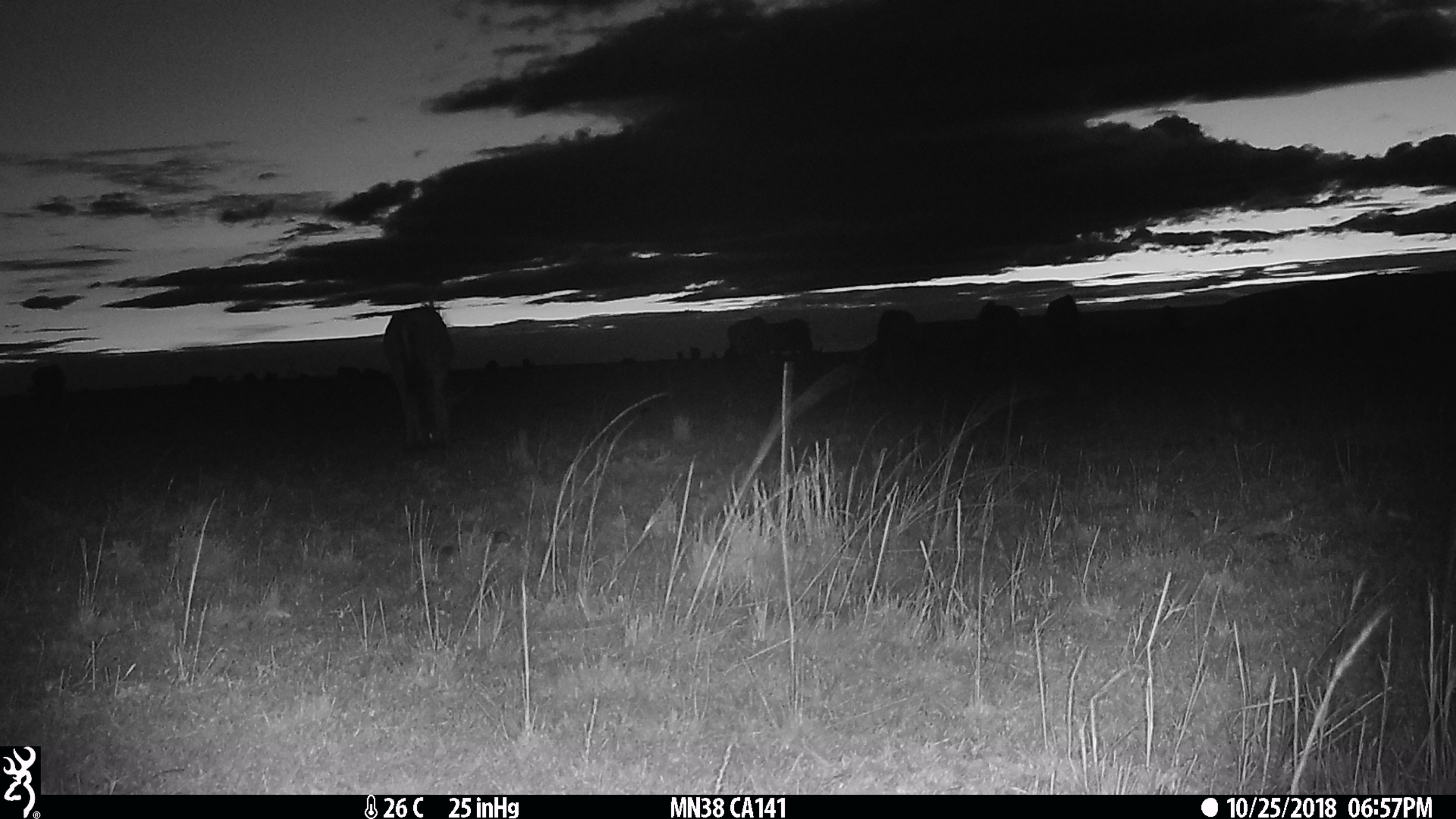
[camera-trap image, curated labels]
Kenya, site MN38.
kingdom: Animalia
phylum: Chordata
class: Mammalia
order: Artiodactyla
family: Bovidae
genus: Connochaetes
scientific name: Connochaetes taurinus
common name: blue wildebeest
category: wildebeest